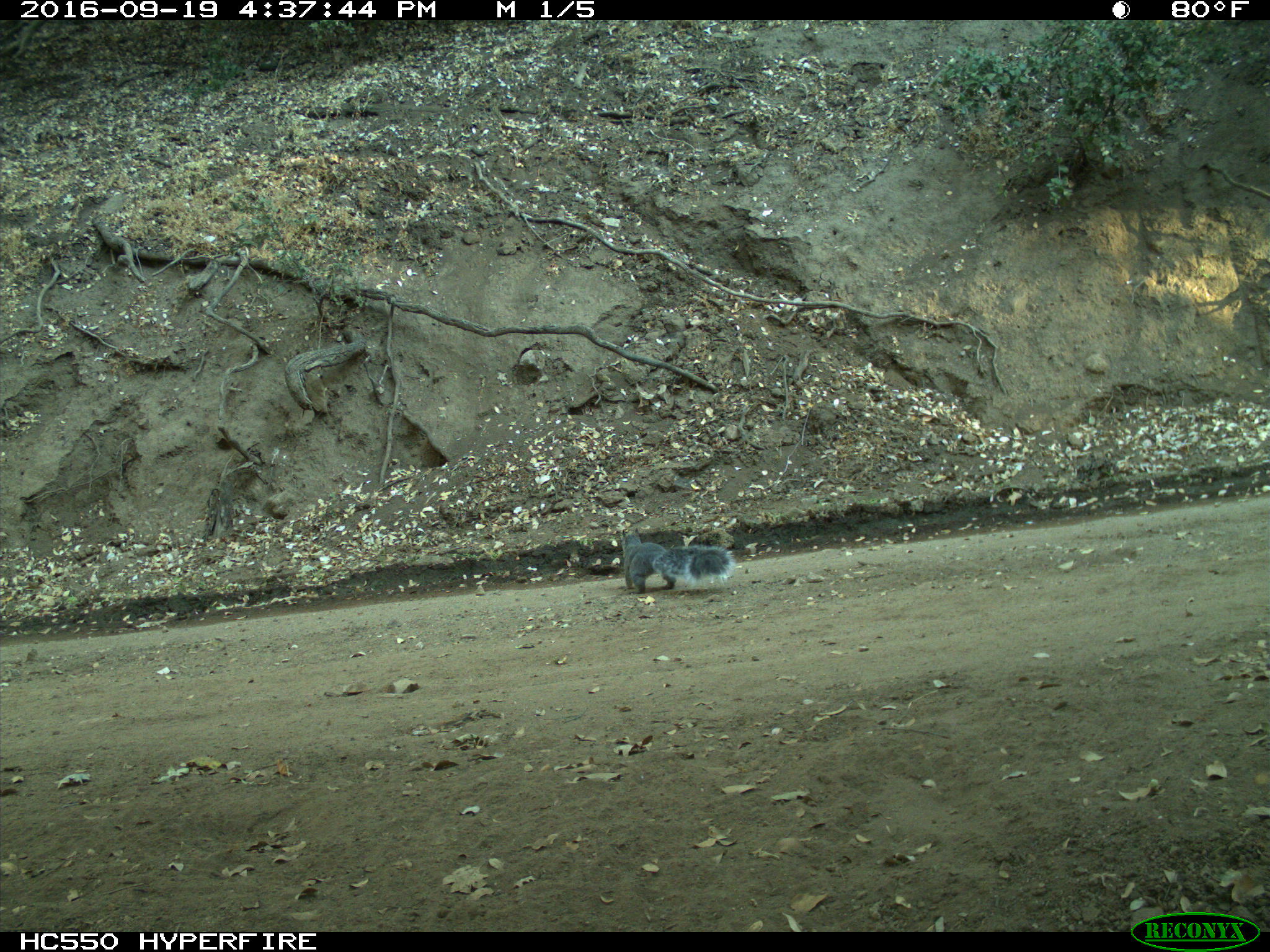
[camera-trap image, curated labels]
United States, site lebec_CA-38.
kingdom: Animalia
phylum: Chordata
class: Mammalia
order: Rodentia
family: Sciuridae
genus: Sciurus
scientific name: Sciurus carolinensis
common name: eastern gray squirrel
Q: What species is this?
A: Sciurus carolinensis (eastern gray squirrel).